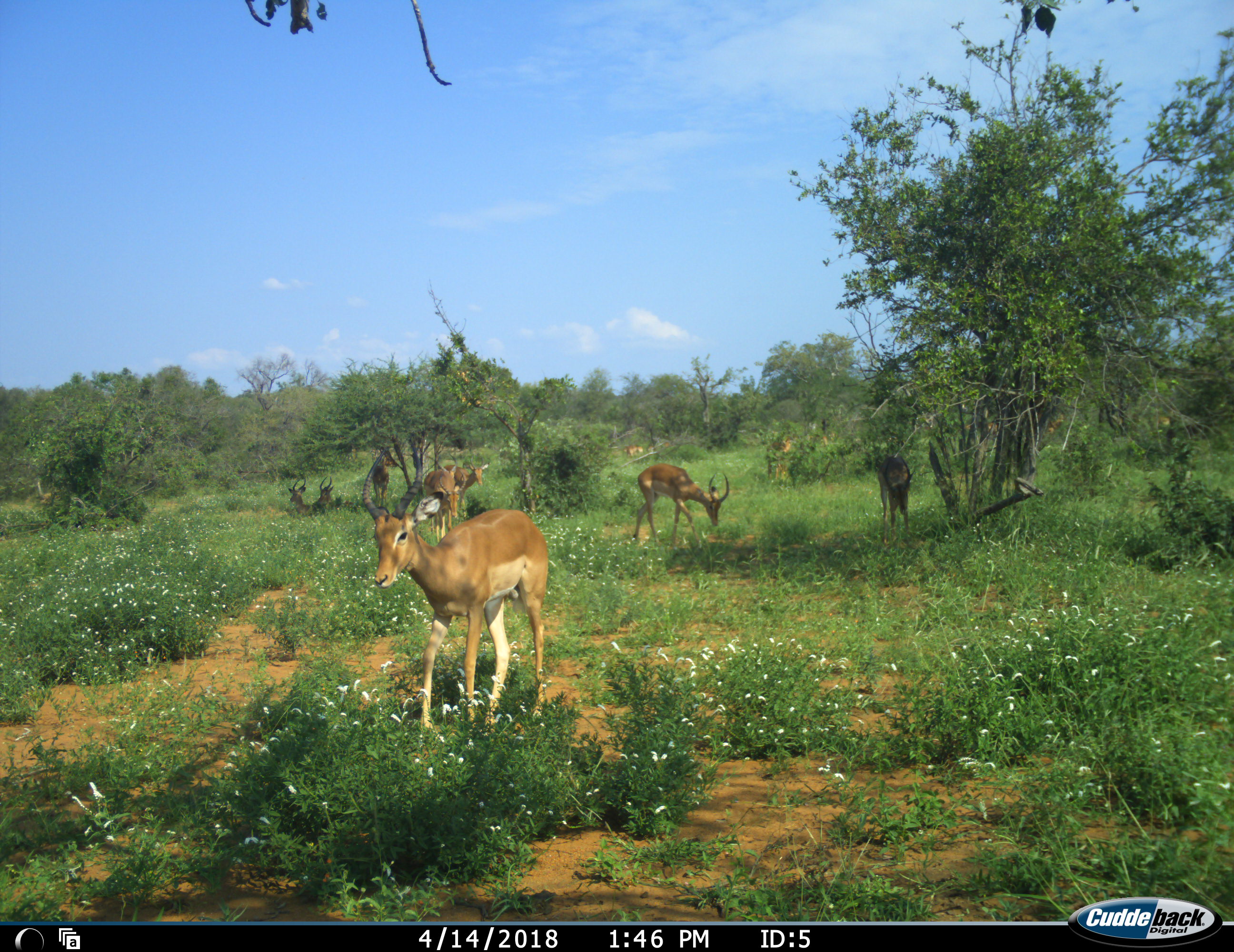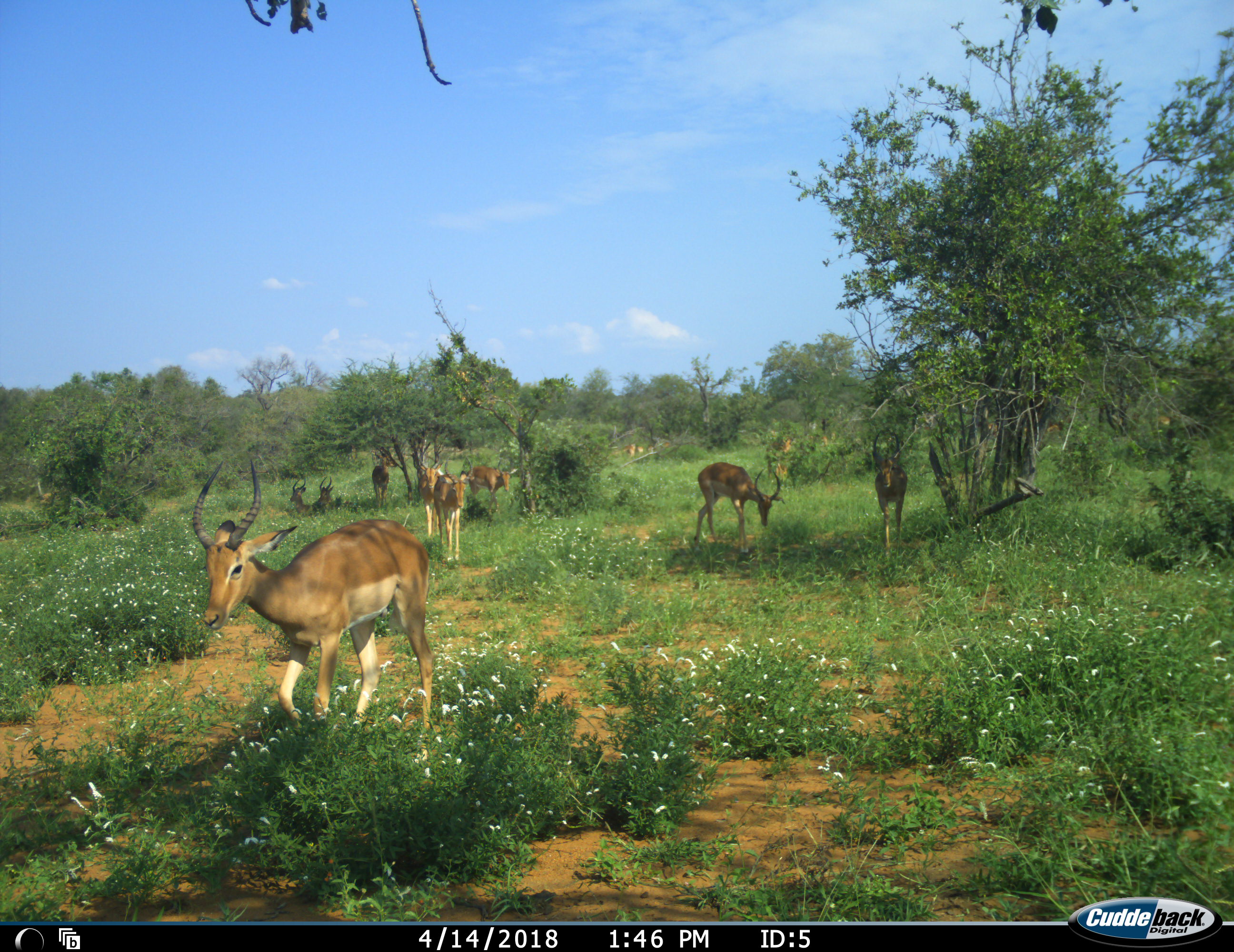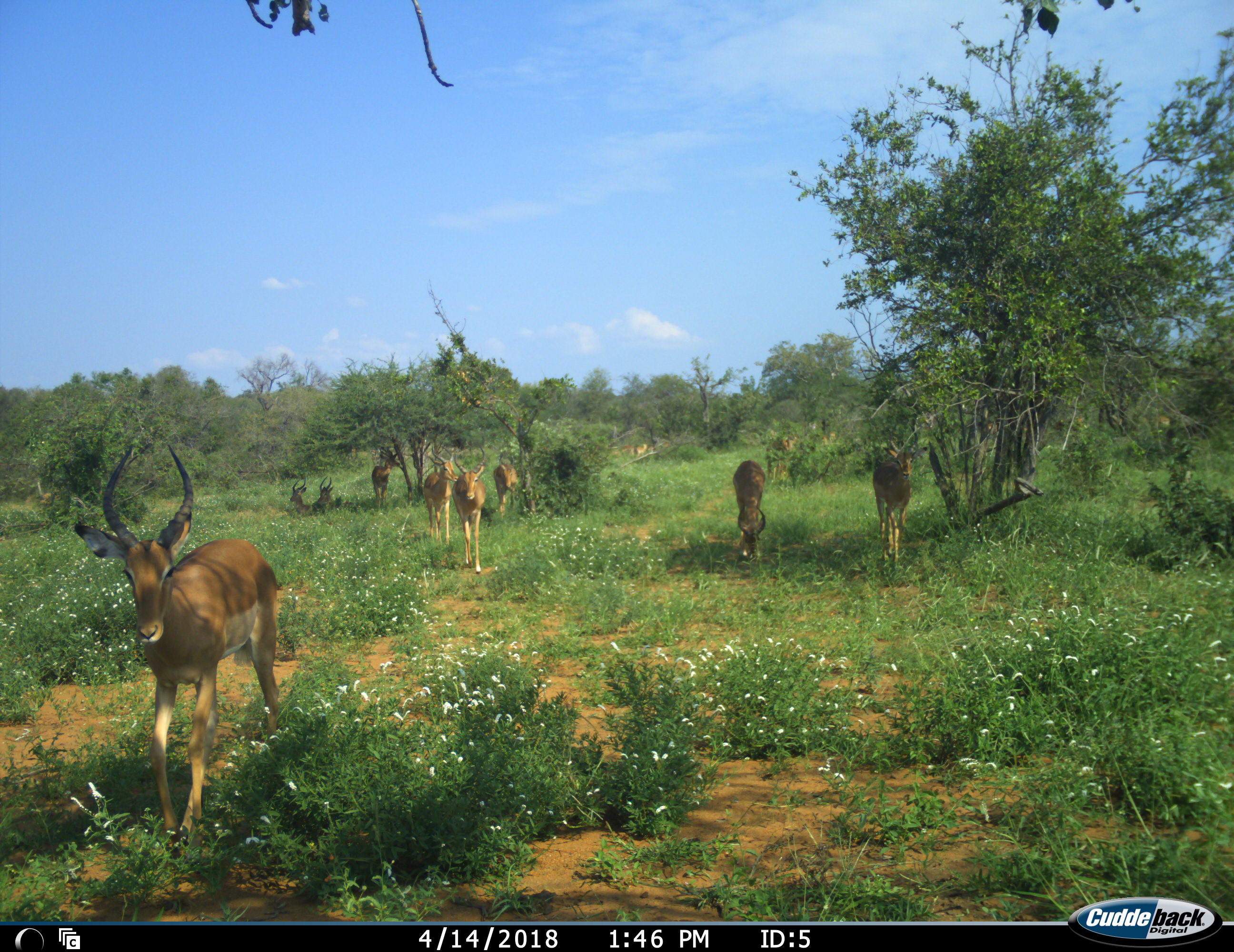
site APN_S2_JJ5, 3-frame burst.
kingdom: Animalia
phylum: Chordata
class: Mammalia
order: Artiodactyla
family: Bovidae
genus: Aepyceros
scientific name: Aepyceros melampus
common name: impala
Impala (Aepyceros melampus), count 11-50. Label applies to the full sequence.